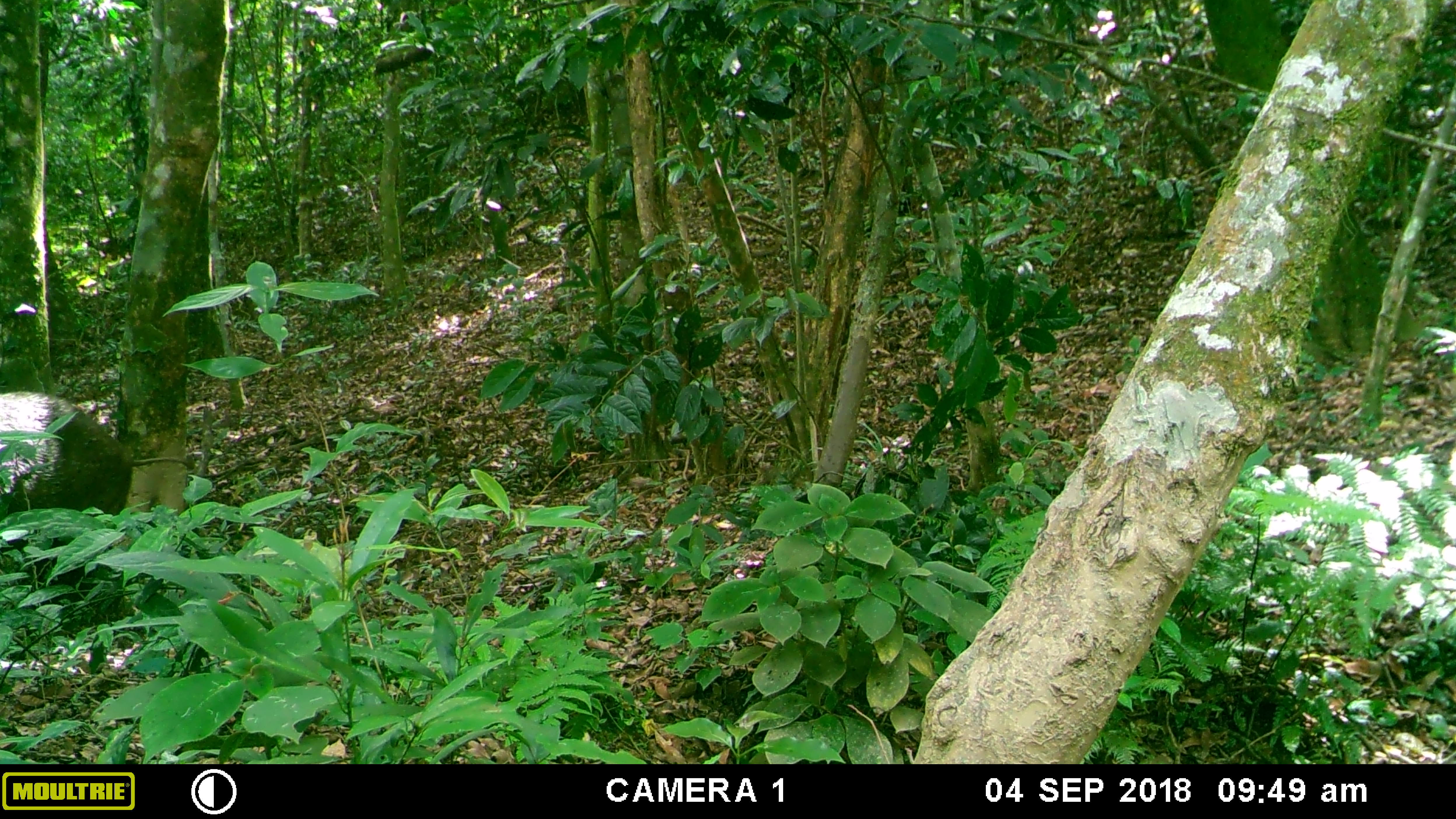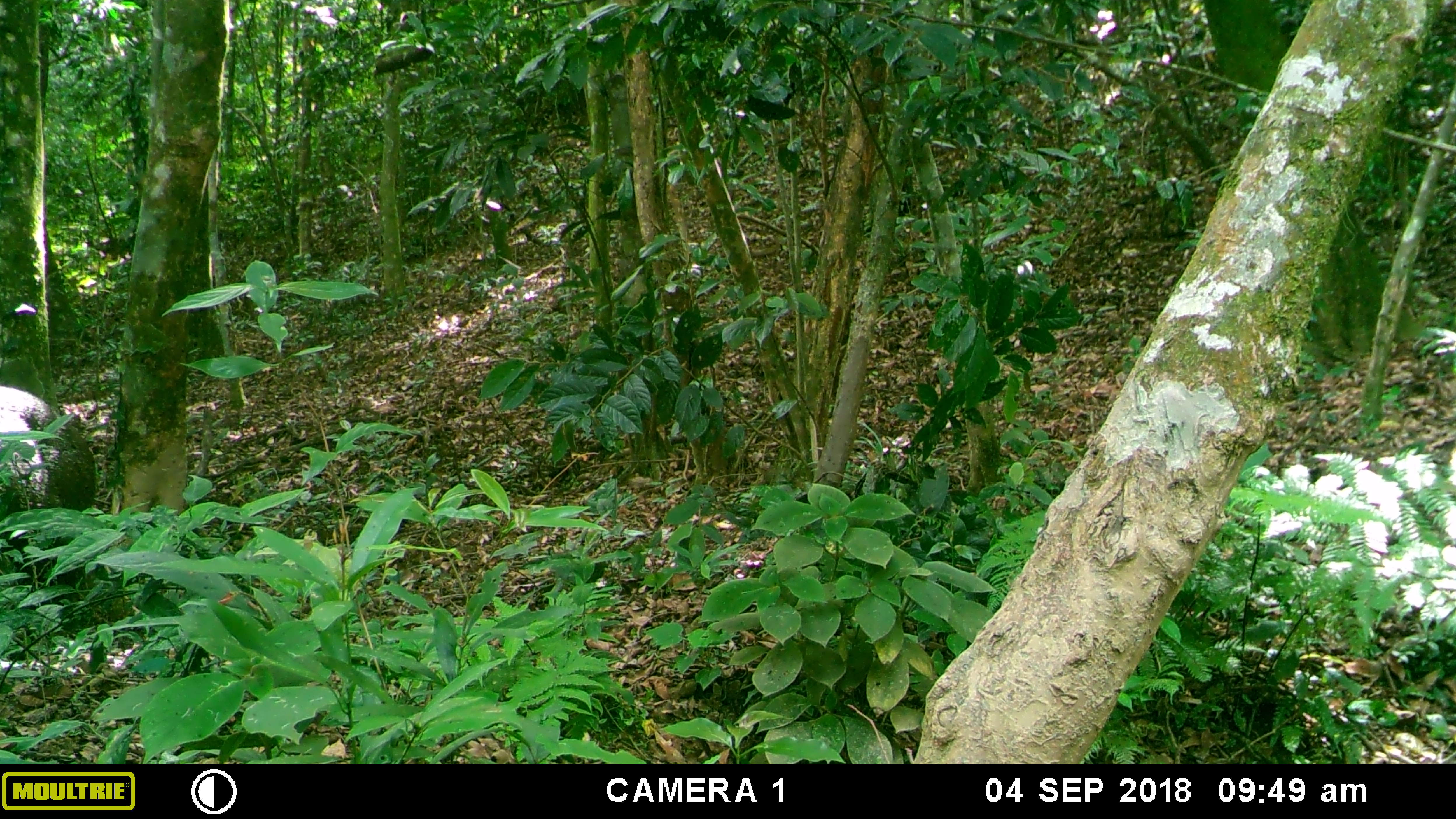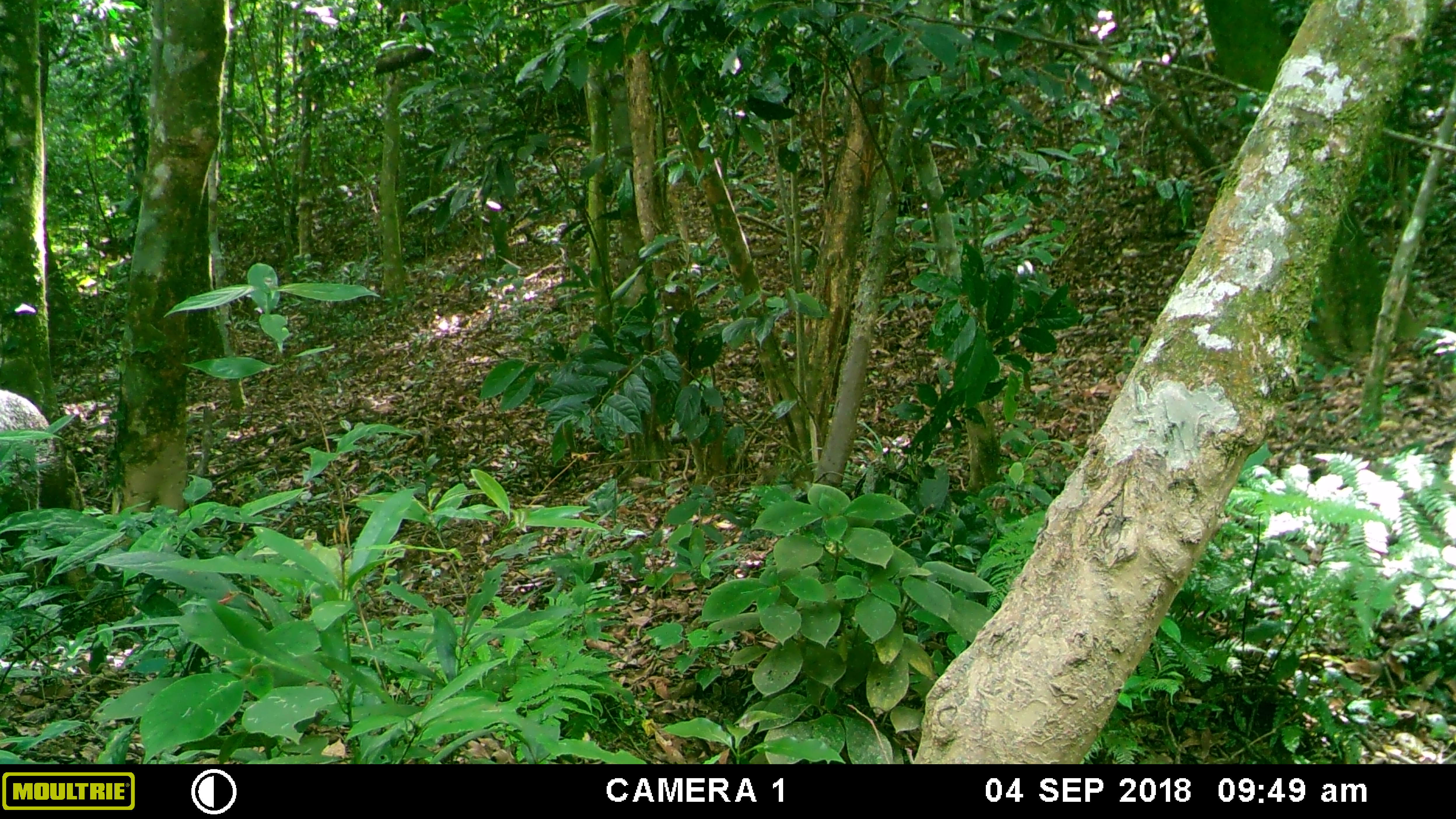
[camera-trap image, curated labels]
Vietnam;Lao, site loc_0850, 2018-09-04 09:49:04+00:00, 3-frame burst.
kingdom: Animalia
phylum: Chordata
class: Mammalia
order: Artiodactyla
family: Suidae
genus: Sus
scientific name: Sus scrofa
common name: eurasian wild pig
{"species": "eurasian wild pig (Sus scrofa)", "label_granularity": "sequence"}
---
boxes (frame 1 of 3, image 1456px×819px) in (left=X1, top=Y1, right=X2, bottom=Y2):
eurasian wild pig: (left=0, top=391, right=134, bottom=601)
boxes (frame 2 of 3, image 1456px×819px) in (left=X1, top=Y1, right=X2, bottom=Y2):
eurasian wild pig: (left=0, top=384, right=97, bottom=584)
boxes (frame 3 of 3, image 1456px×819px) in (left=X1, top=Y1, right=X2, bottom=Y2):
eurasian wild pig: (left=0, top=386, right=87, bottom=598)